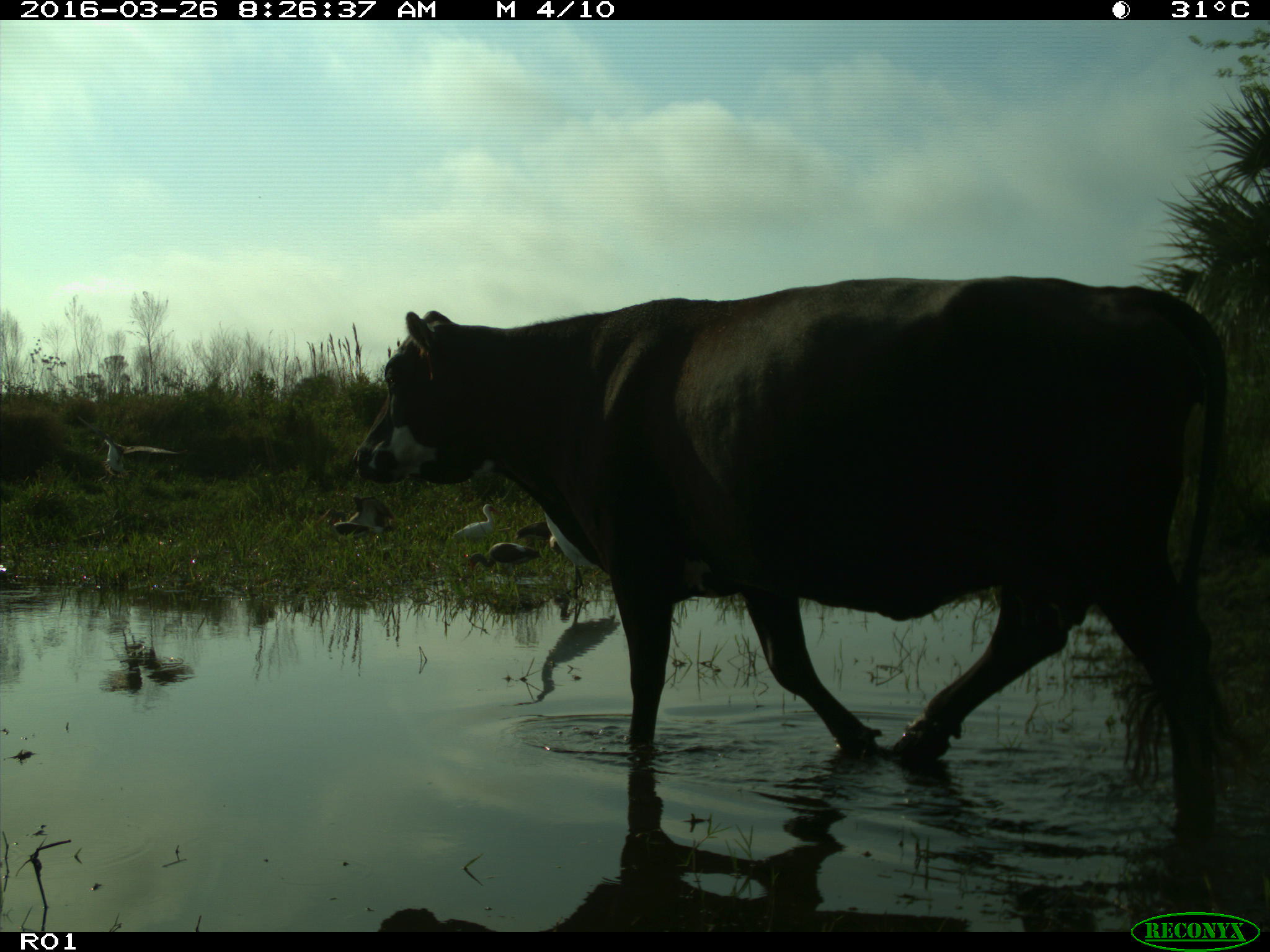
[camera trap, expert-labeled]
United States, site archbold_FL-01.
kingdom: Animalia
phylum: Chordata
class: Mammalia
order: Artiodactyla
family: Bovidae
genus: Bos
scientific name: Bos taurus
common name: domestic cow